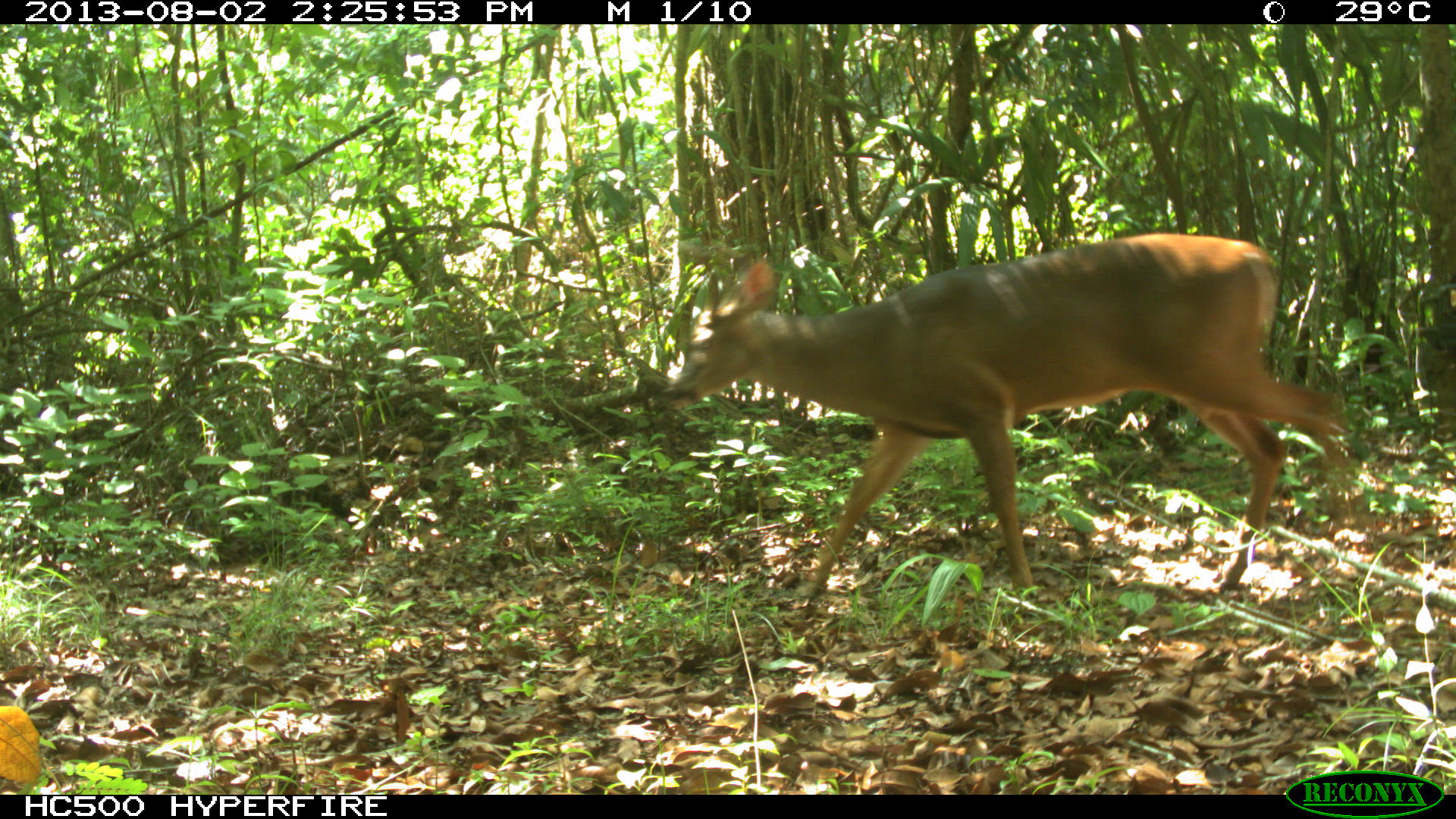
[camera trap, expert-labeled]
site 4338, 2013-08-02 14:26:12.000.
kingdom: Animalia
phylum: Chordata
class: Mammalia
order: Artiodactyla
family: Cervidae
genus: Odocoileus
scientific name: Odocoileus virginianus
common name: white-tailed deer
Odocoileus virginianus (white-tailed deer), count 1, sex female.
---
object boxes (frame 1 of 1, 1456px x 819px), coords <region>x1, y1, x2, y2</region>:
odocoileus virginianus: <region>658, 228, 1359, 599</region>